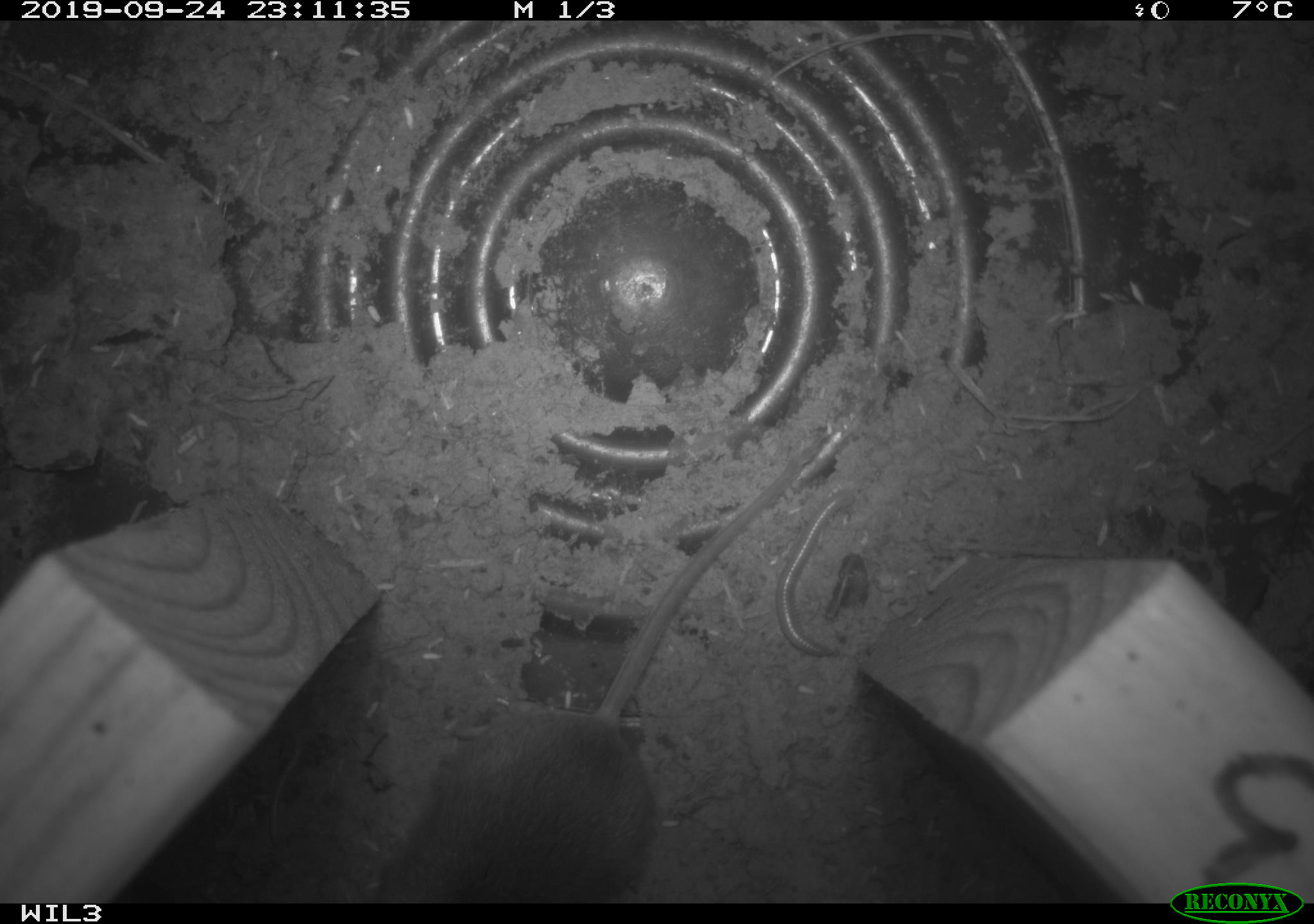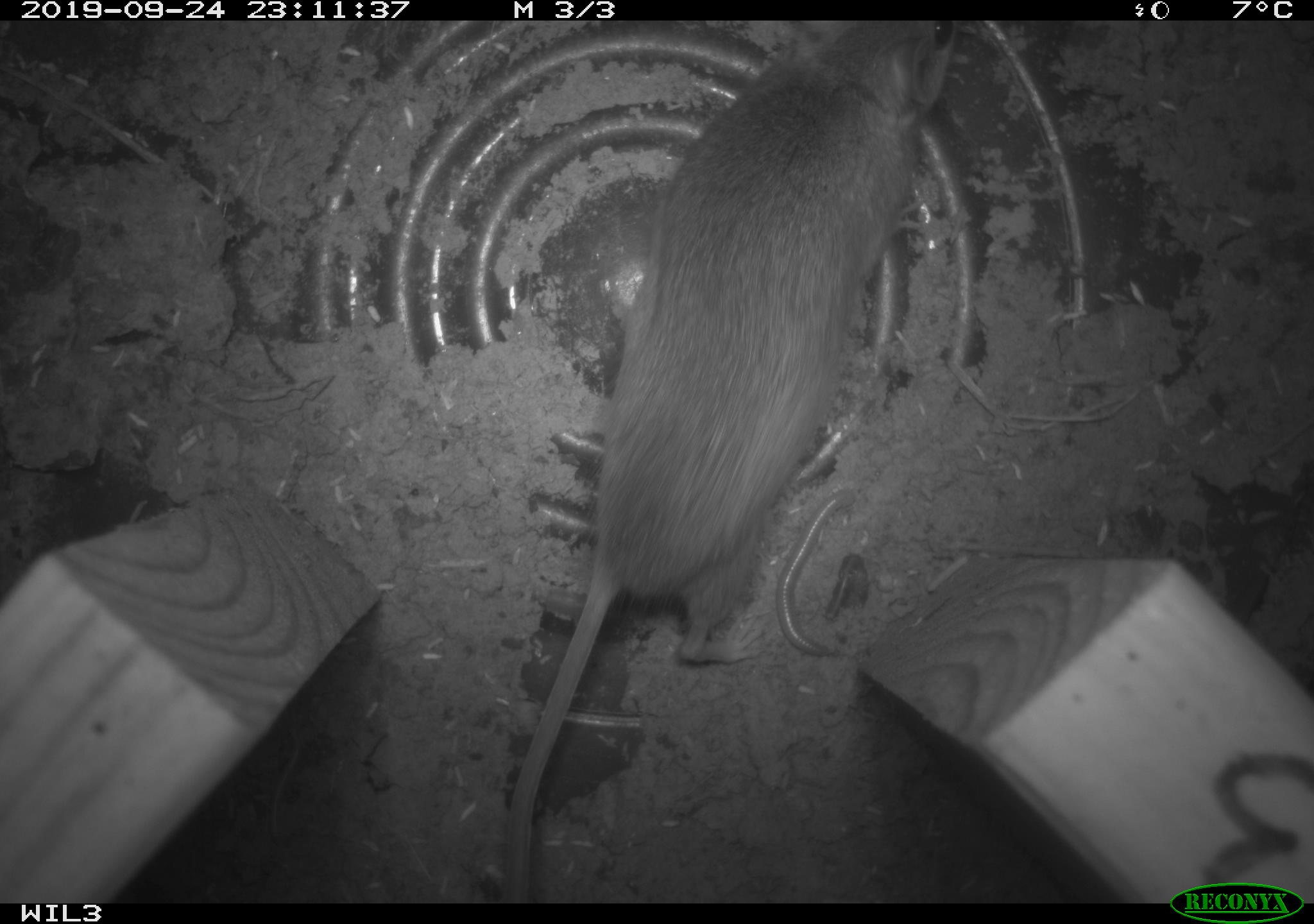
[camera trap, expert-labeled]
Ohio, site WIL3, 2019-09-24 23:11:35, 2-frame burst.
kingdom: Animalia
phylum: Chordata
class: Mammalia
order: Rodentia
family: Cricetidae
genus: Peromyscus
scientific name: Peromyscus leucopus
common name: white-footed mouse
White-footed mouse (Peromyscus leucopus).